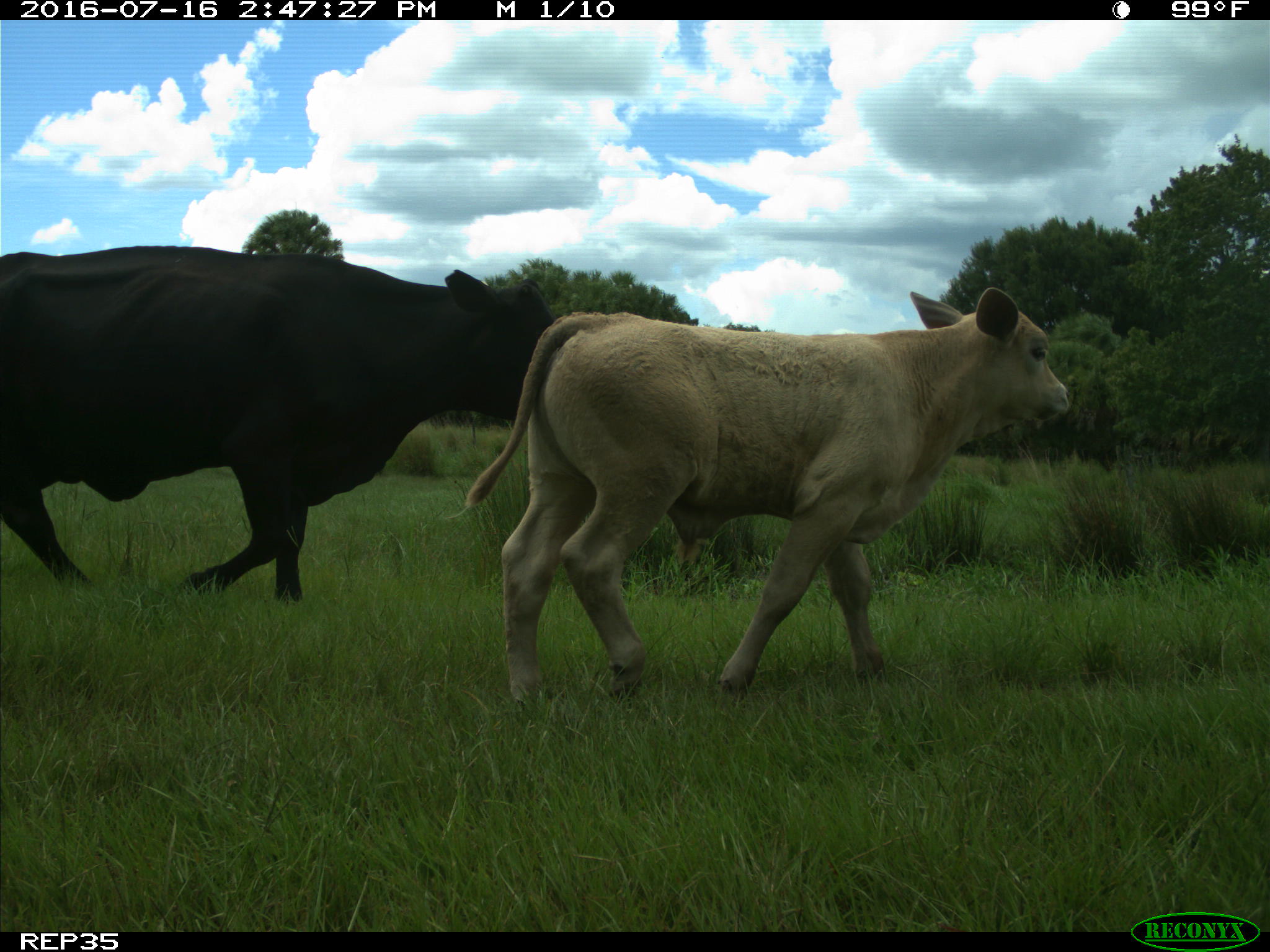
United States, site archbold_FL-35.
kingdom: Animalia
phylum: Chordata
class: Mammalia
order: Artiodactyla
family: Bovidae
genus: Bos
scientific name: Bos taurus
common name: domestic cow